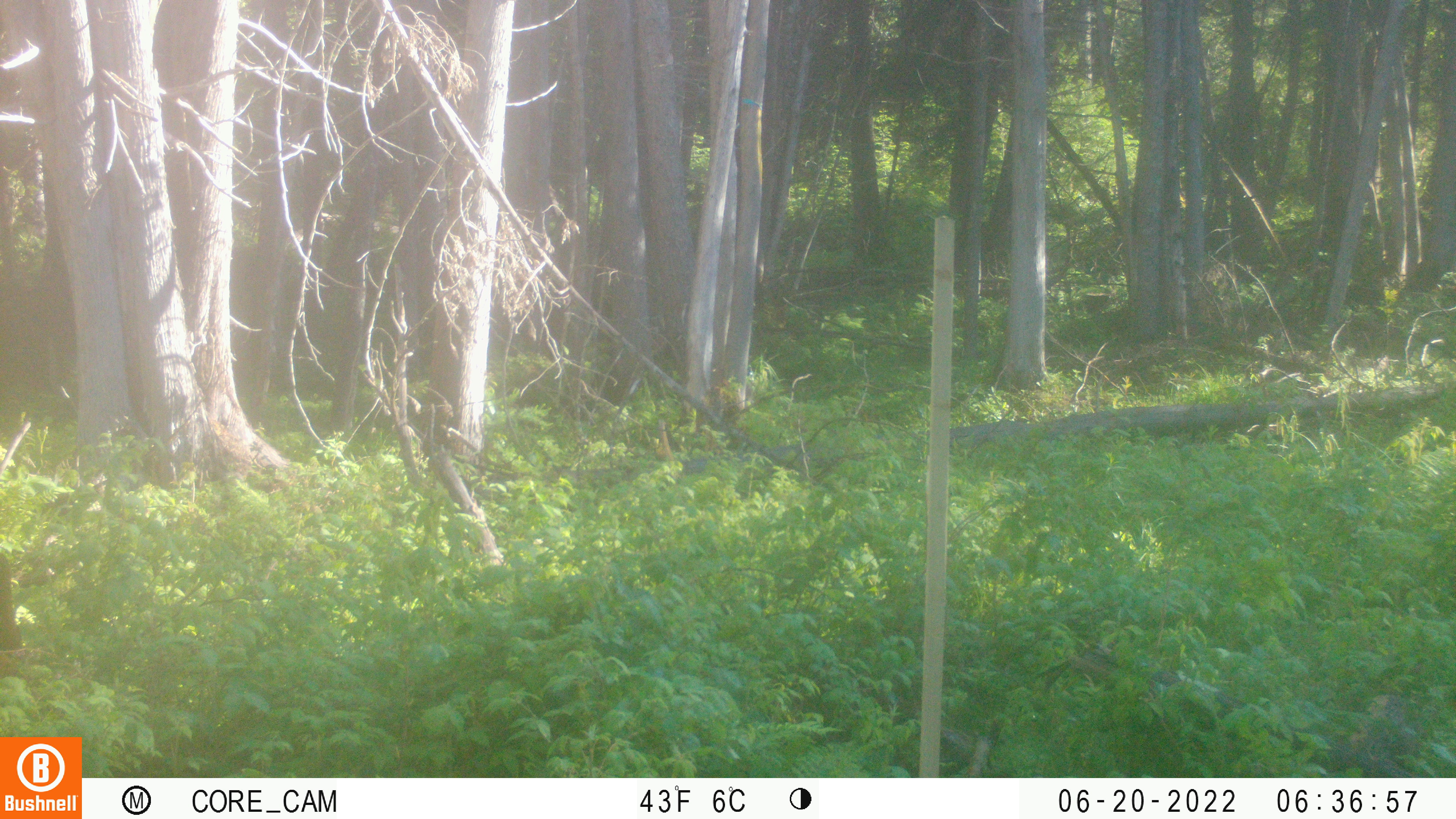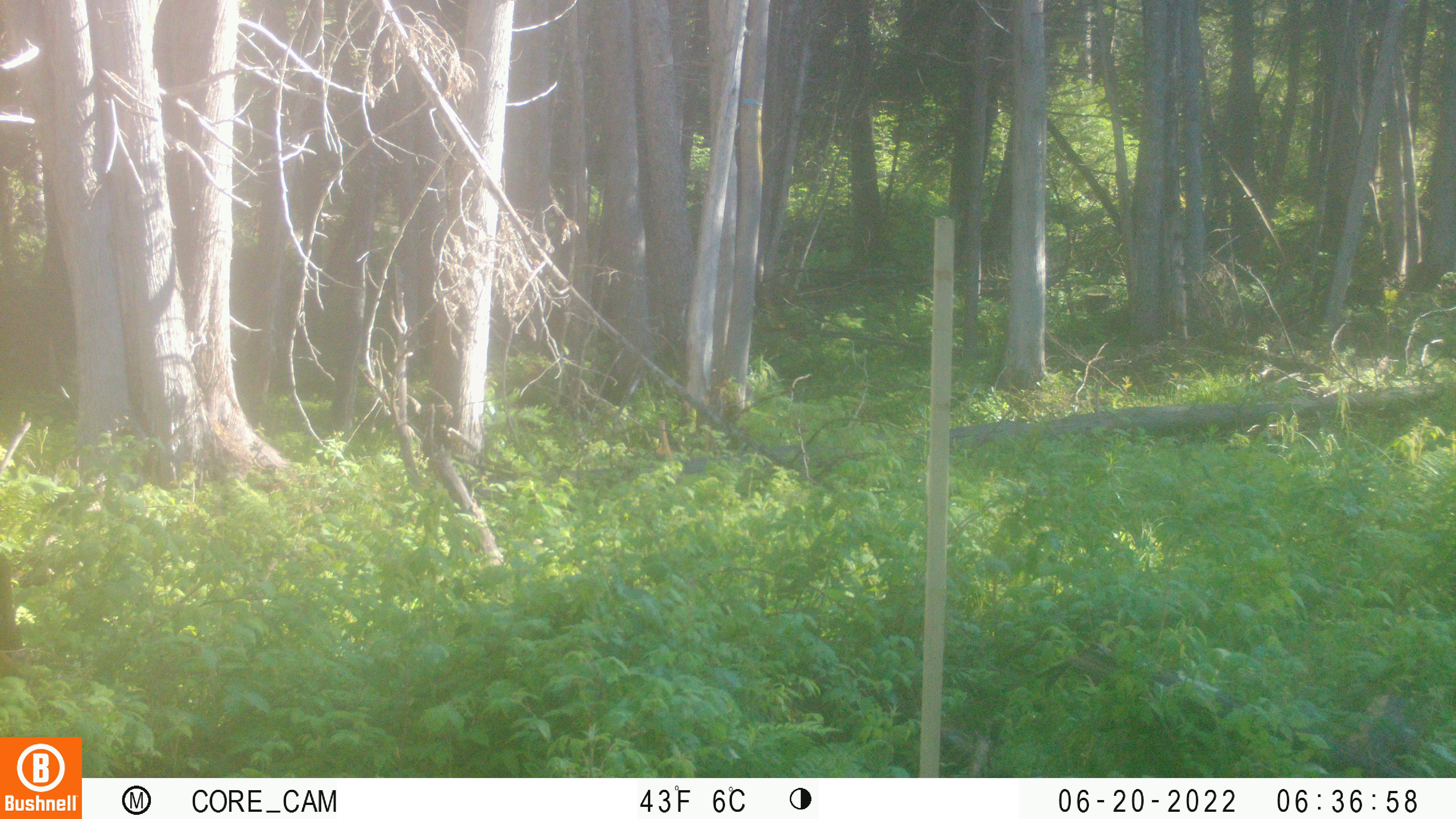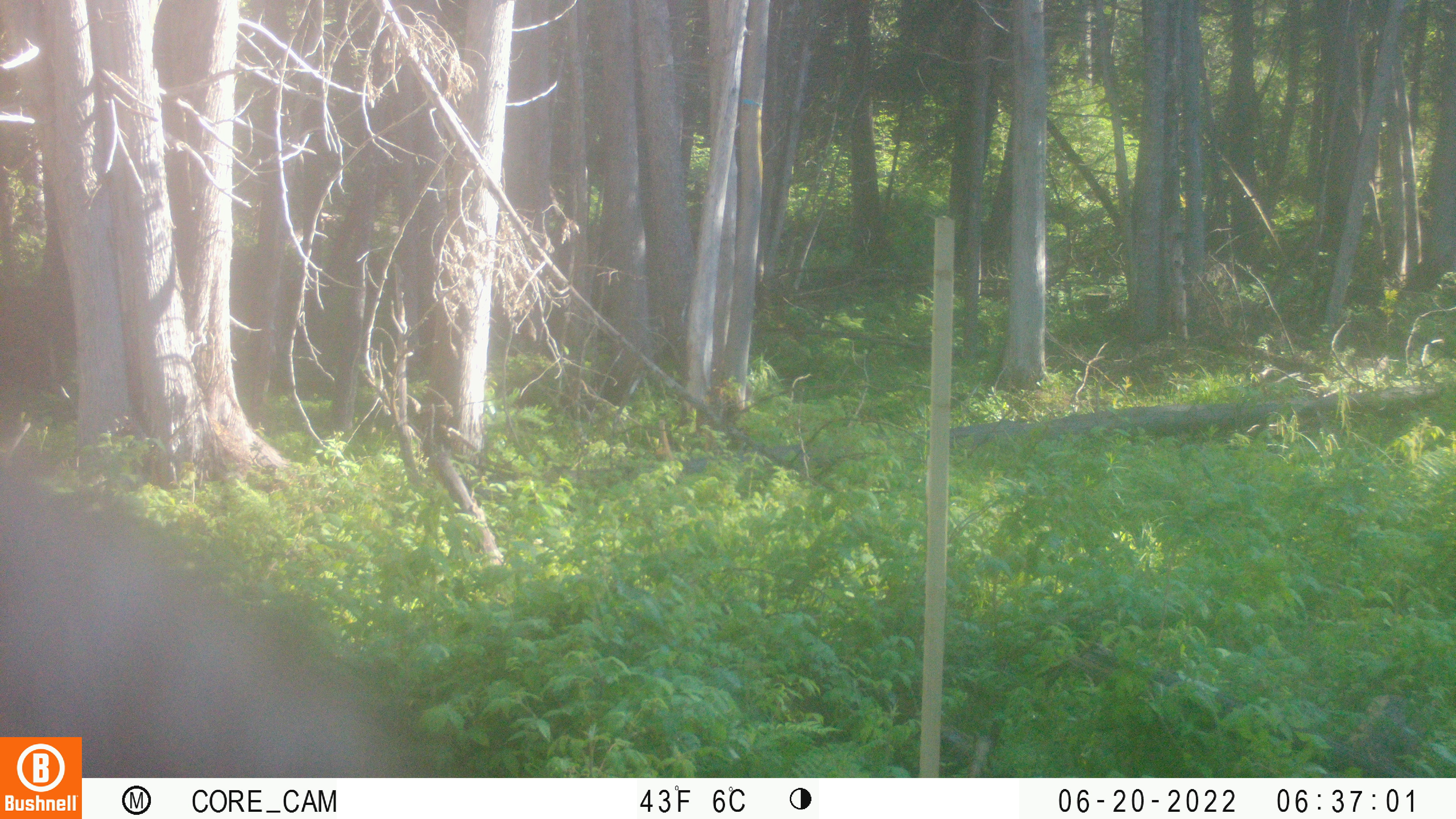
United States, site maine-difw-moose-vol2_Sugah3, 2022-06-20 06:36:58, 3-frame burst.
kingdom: Animalia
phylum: Chordata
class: Mammalia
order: Artiodactyla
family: Cervidae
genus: Alces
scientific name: Alces alces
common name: moose